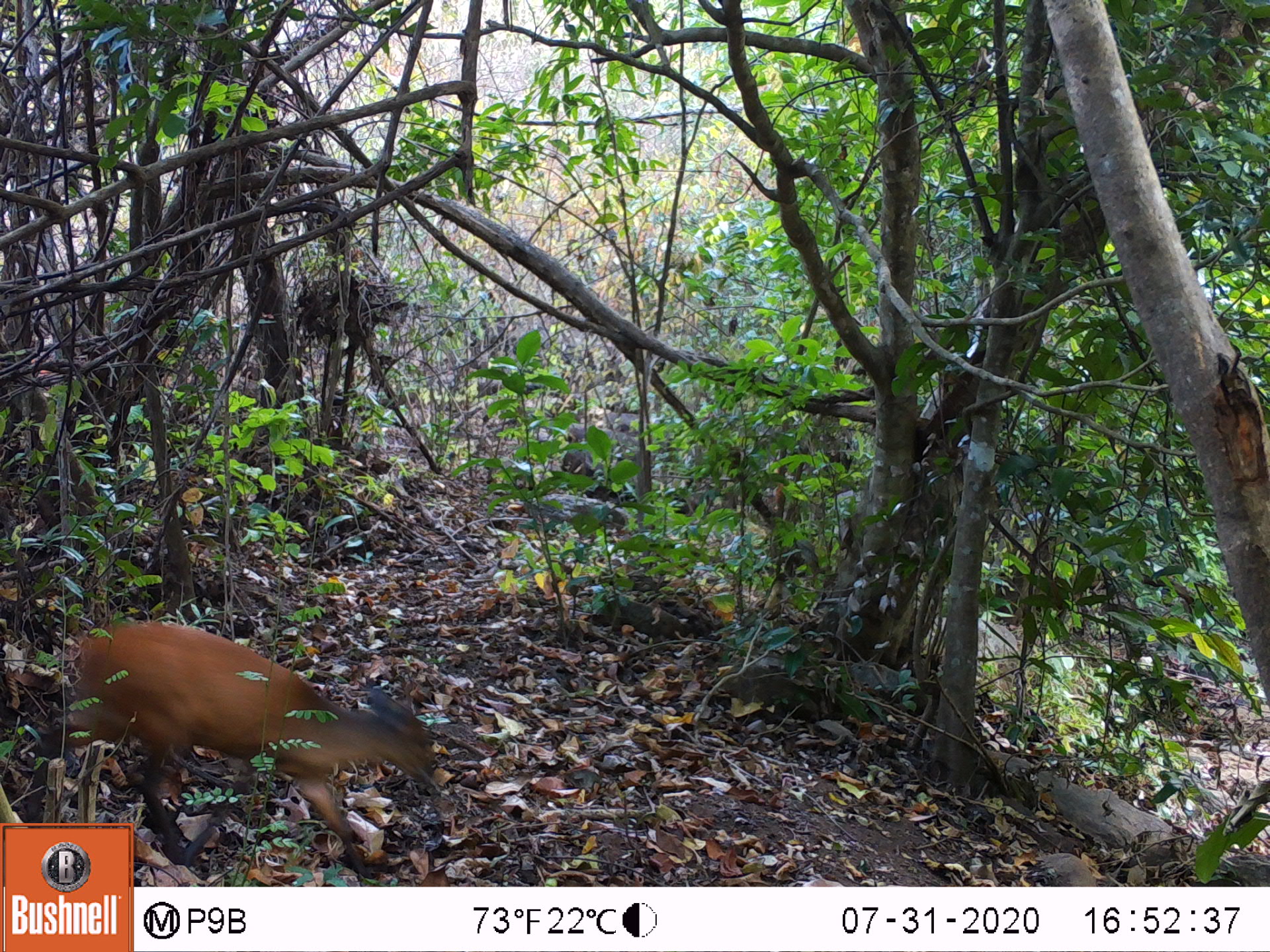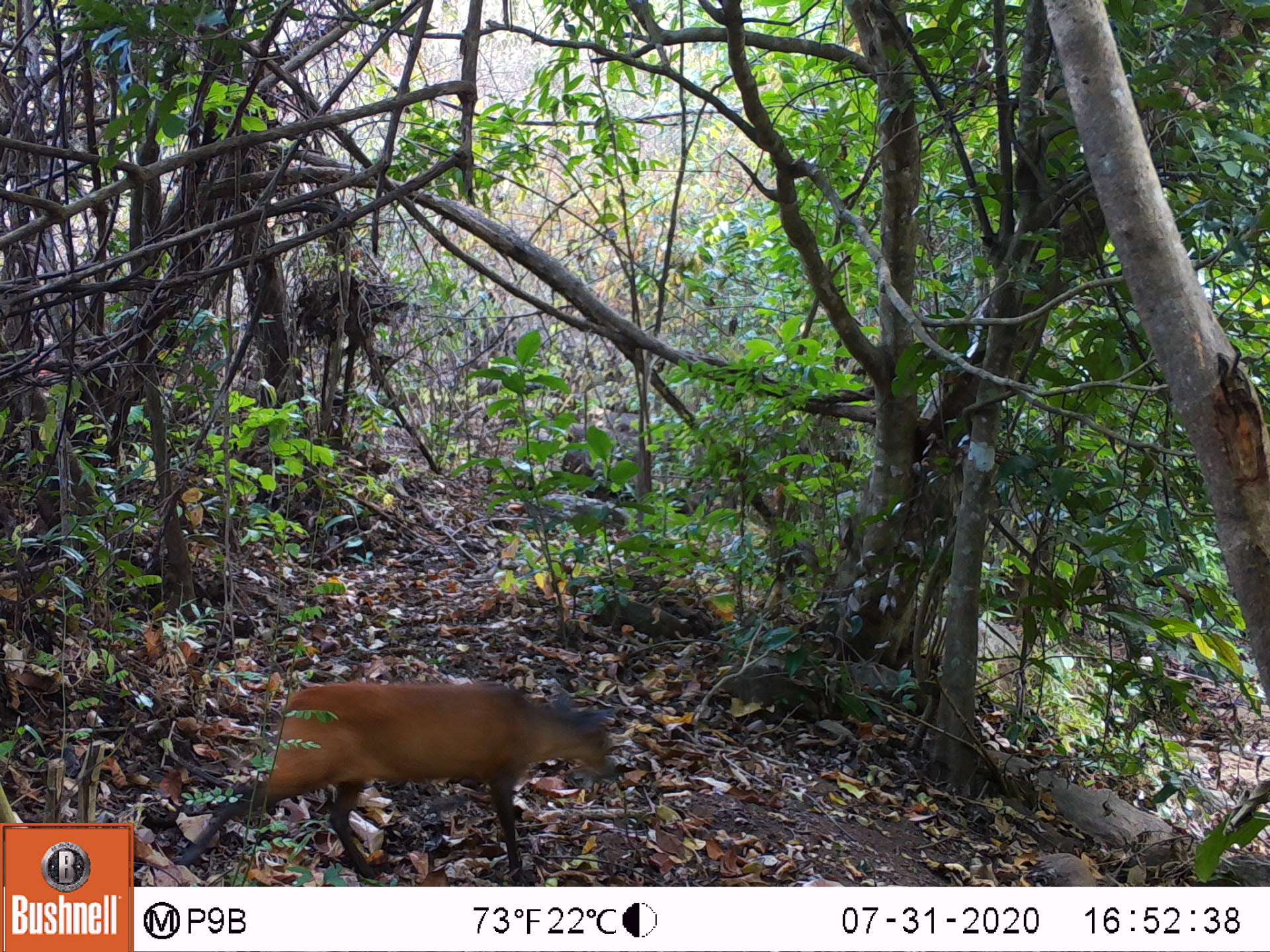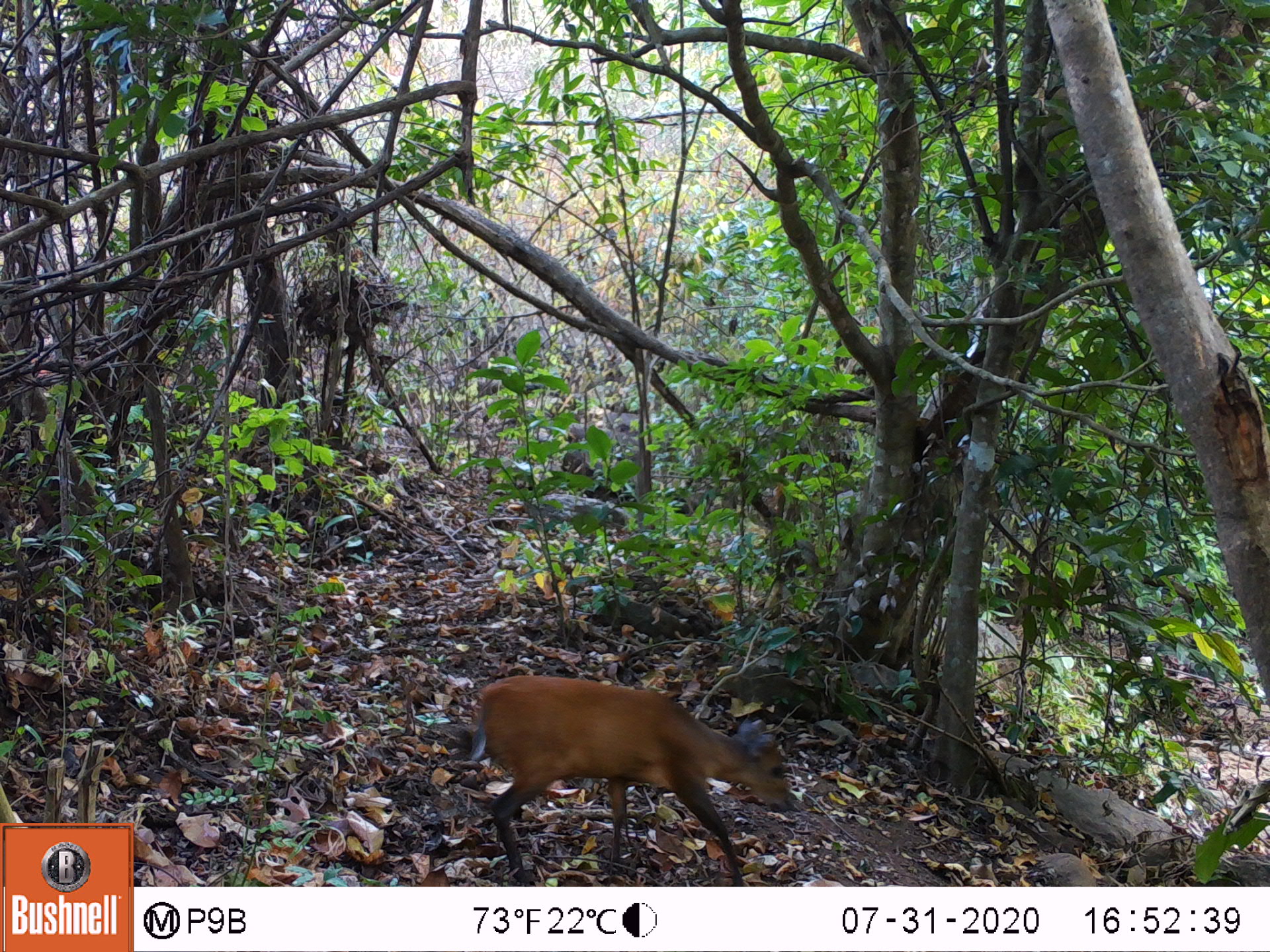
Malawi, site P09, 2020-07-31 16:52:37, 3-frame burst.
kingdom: Animalia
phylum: Chordata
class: Mammalia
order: Artiodactyla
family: Bovidae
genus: Cephalophorus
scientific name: Cephalophorus natalensis natalensis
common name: red duiker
Red duiker (Cephalophorus natalensis natalensis), count 1.